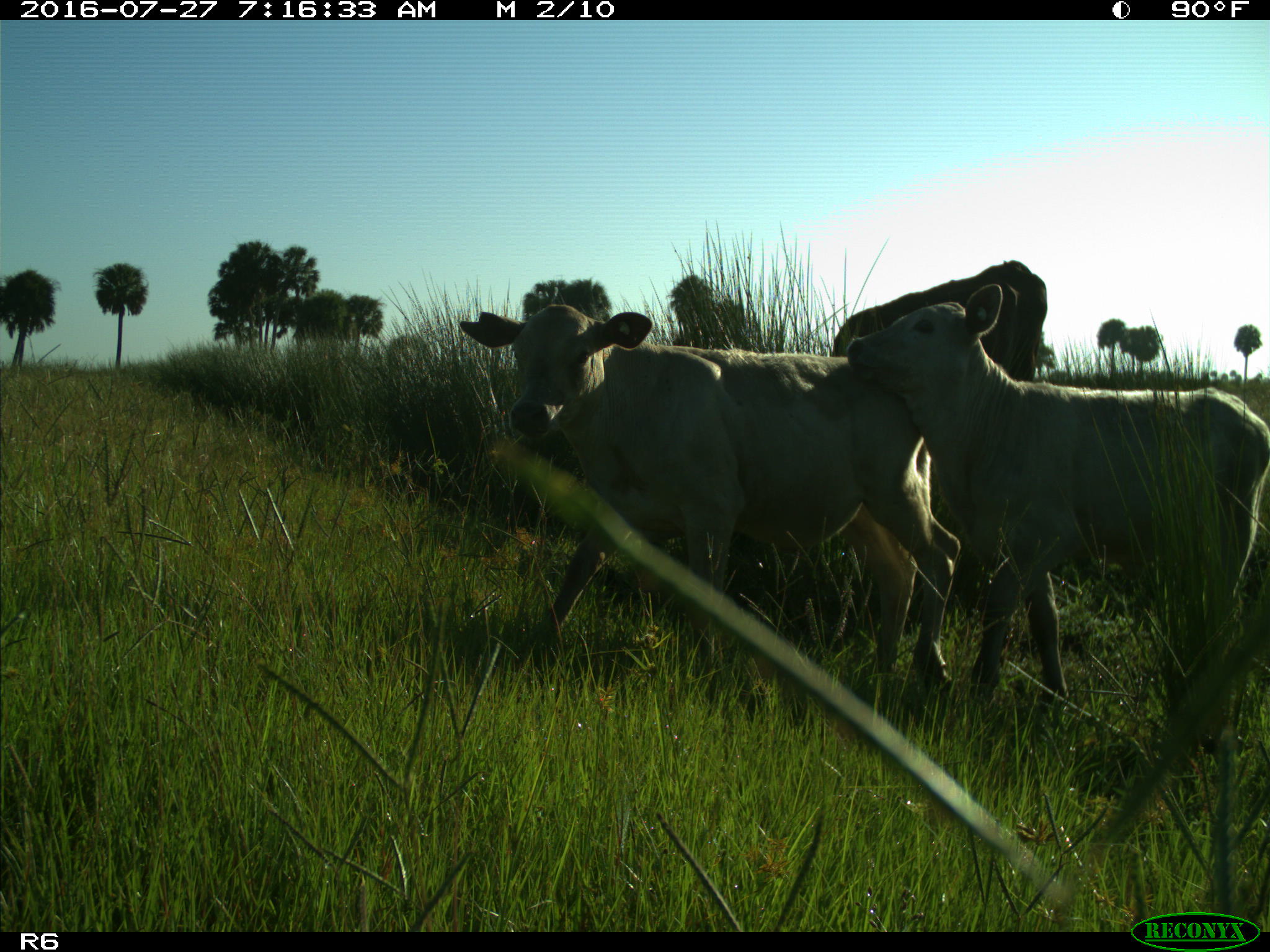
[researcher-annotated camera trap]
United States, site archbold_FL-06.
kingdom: Animalia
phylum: Chordata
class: Mammalia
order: Artiodactyla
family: Bovidae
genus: Bos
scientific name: Bos taurus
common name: domestic cow